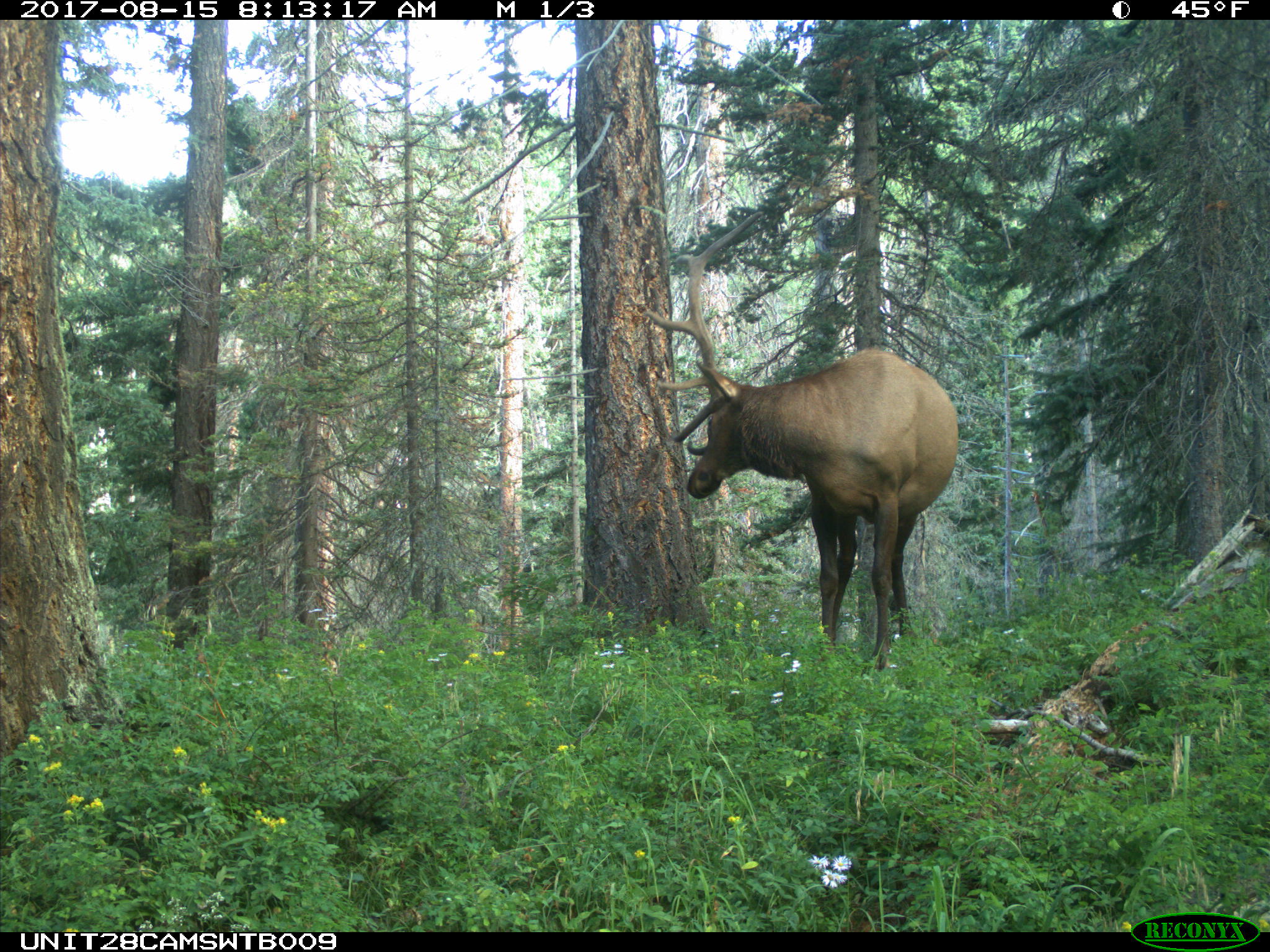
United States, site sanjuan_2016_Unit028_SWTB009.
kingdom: Animalia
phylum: Chordata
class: Mammalia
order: Artiodactyla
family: Cervidae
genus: Cervus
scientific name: Cervus elaphus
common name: red deer